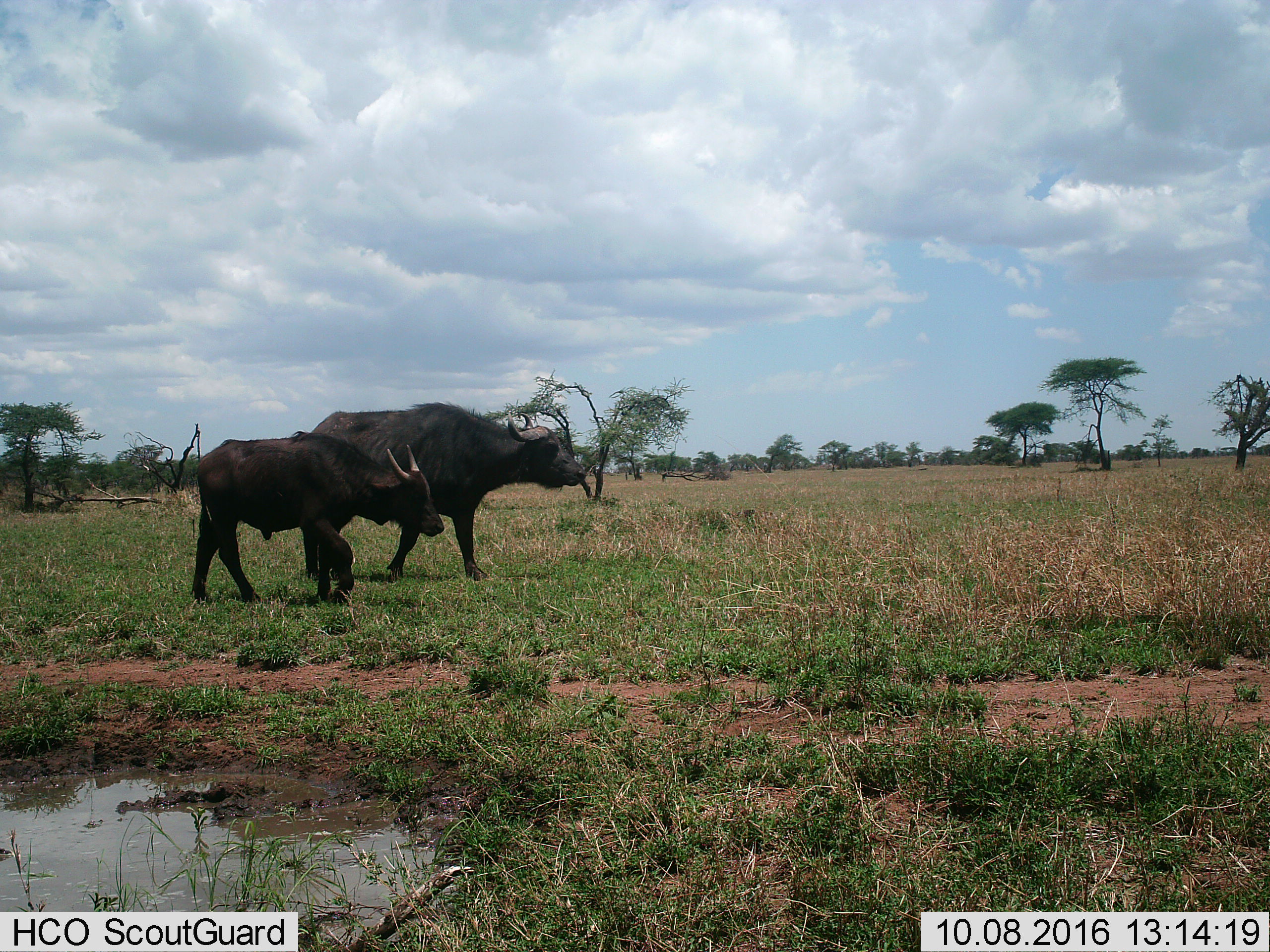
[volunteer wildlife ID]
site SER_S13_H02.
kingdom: Animalia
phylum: Chordata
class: Mammalia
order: Artiodactyla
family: Bovidae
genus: Syncerus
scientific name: Syncerus caffer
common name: african buffalo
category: buffalo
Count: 2.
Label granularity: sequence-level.